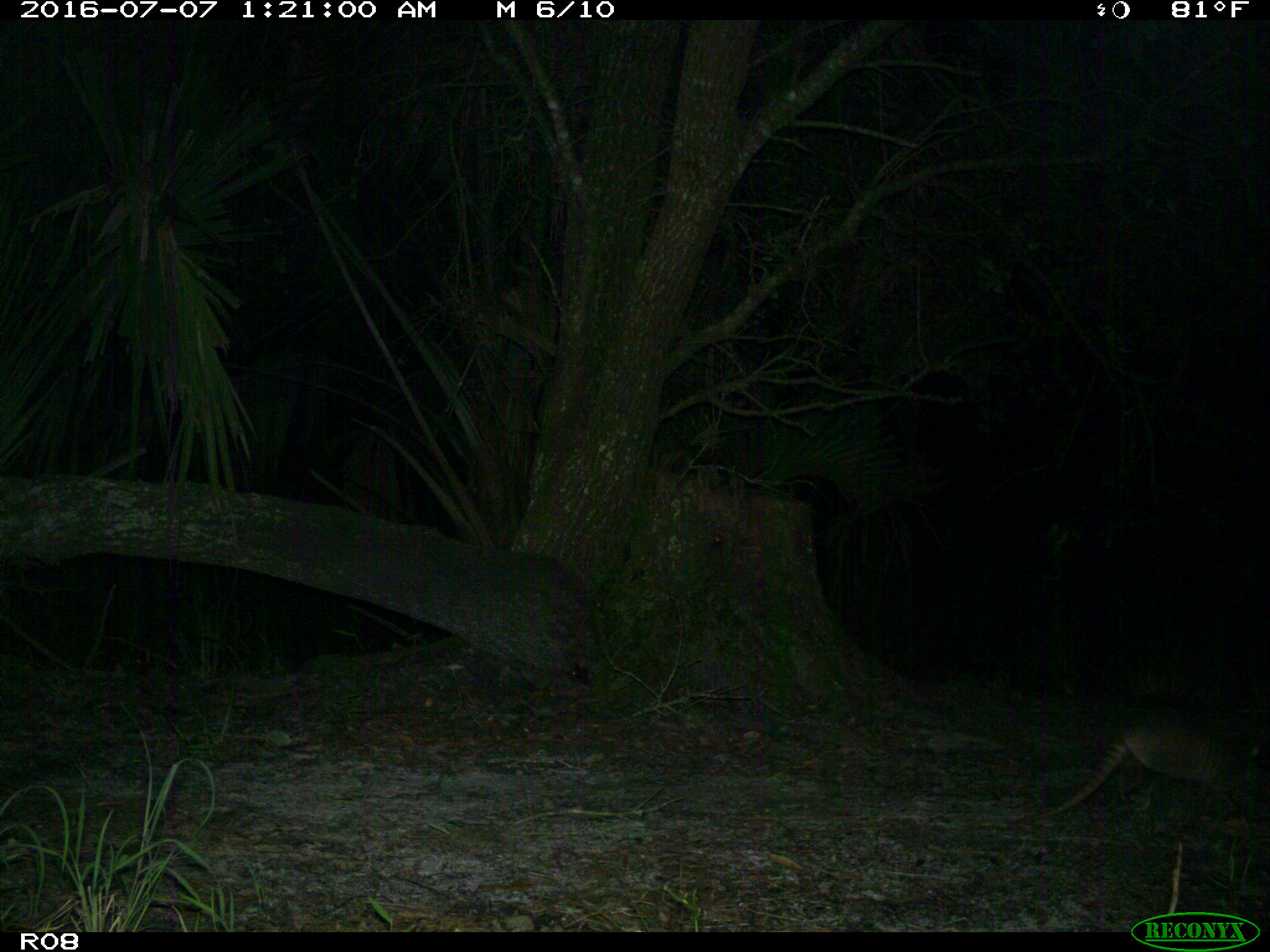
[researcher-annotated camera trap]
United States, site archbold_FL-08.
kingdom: Animalia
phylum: Chordata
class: Mammalia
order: Cingulata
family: Dasypodidae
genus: Dasypus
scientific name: Dasypus novemcinctus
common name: nine-banded armadillo